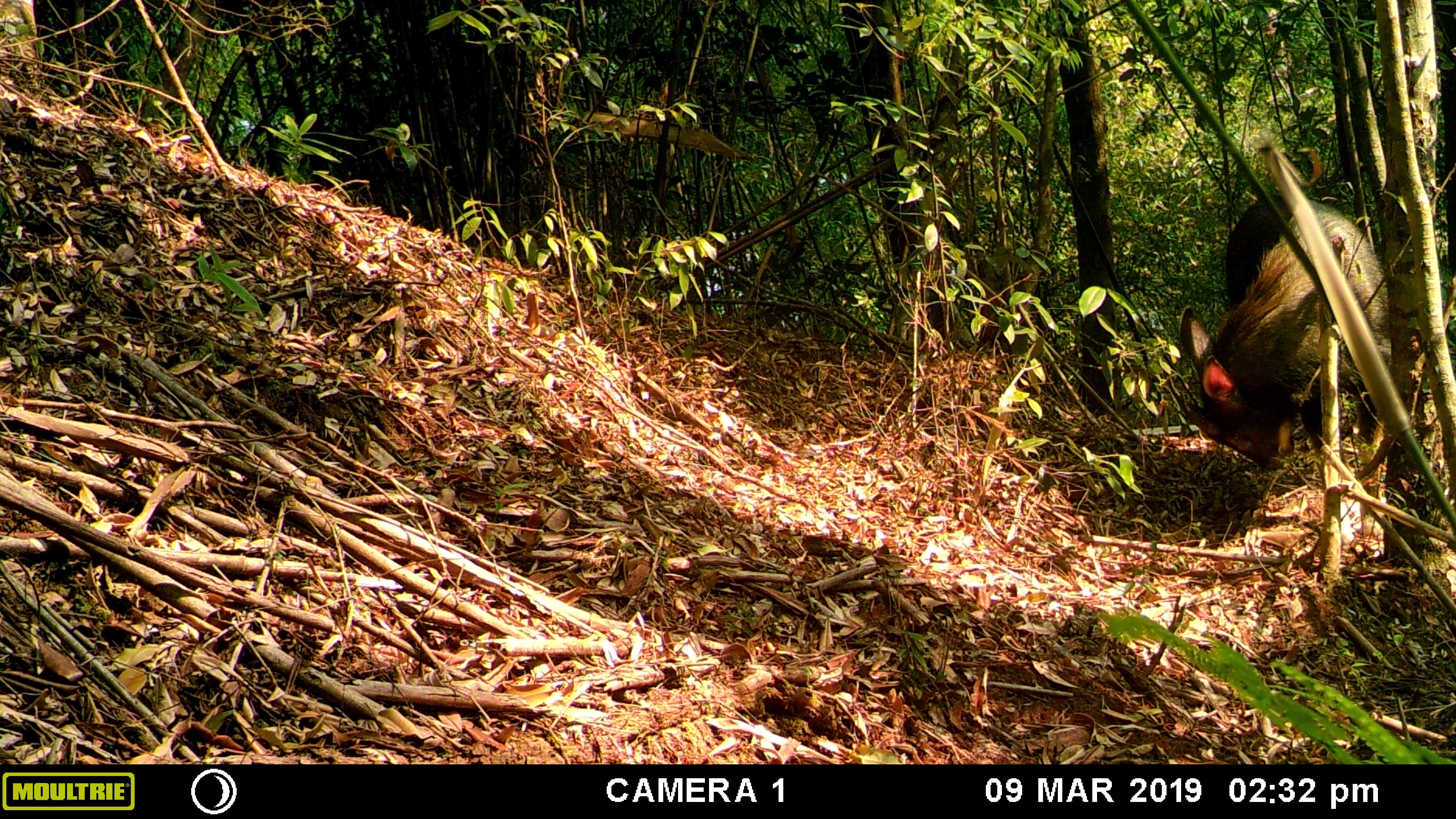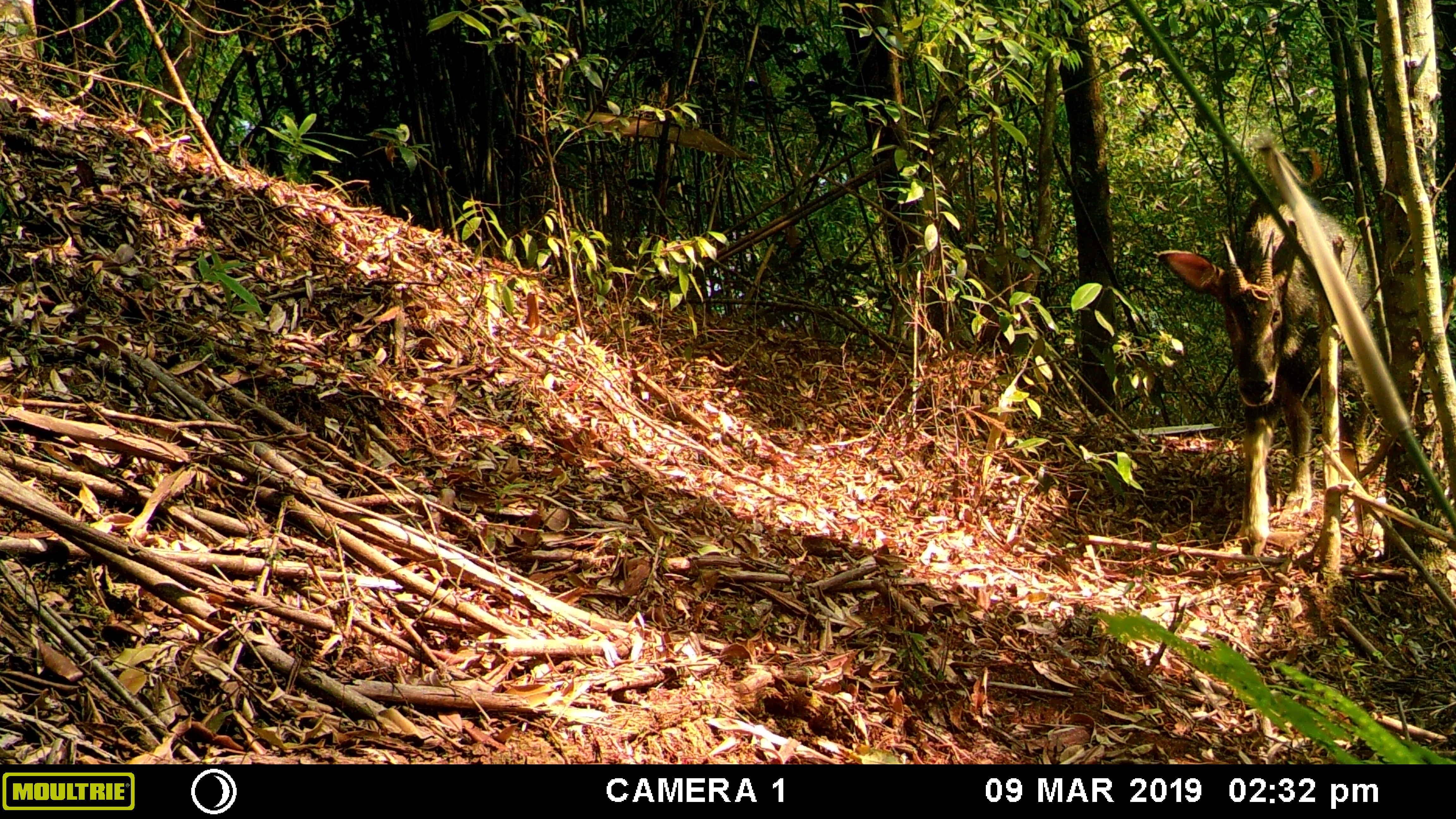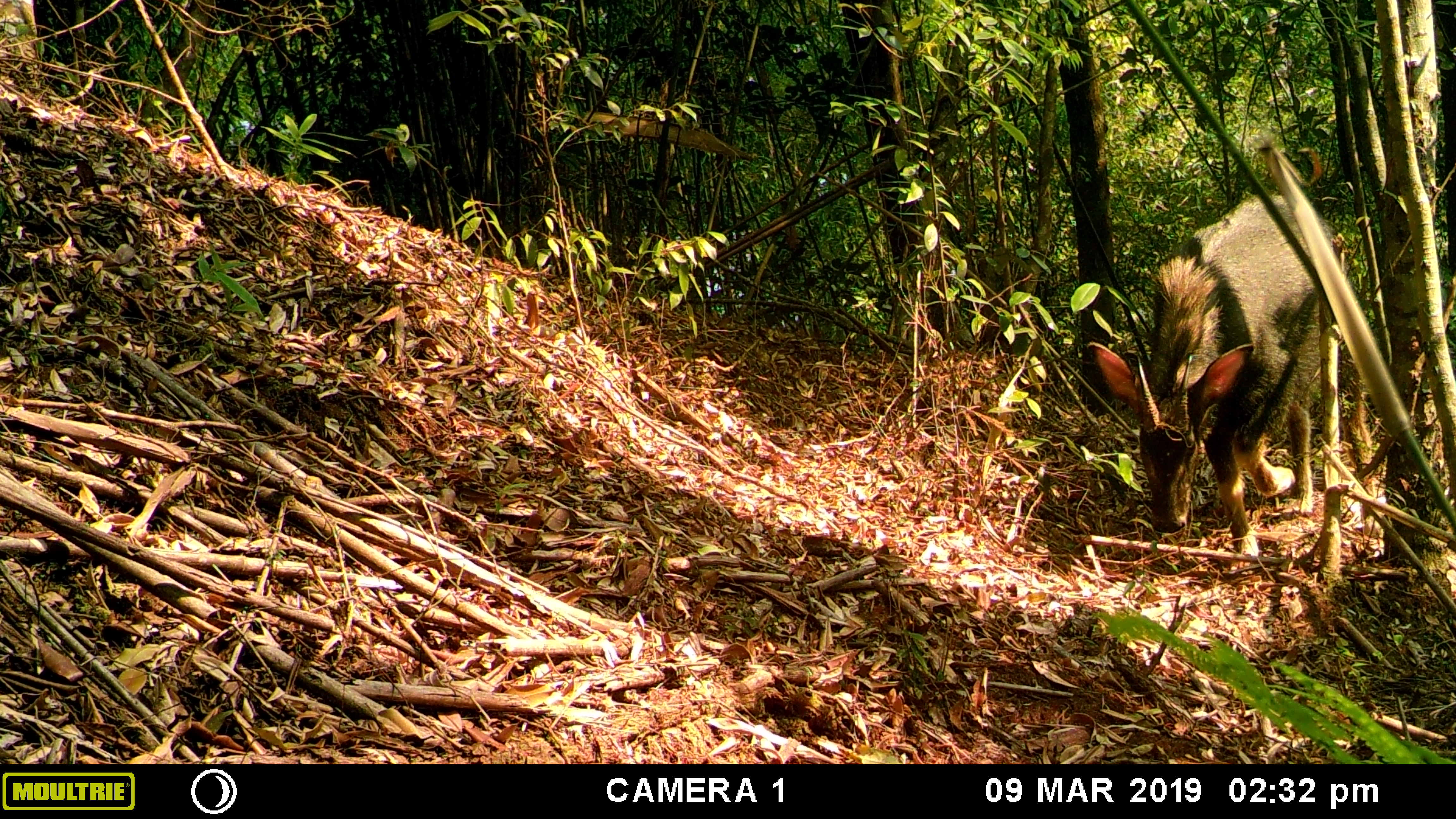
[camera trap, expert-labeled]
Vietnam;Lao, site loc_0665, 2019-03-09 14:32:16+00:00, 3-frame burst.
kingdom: Animalia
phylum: Chordata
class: Mammalia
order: Artiodactyla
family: Bovidae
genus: Capricornis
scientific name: Capricornis sumatraensis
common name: chinese serow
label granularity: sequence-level